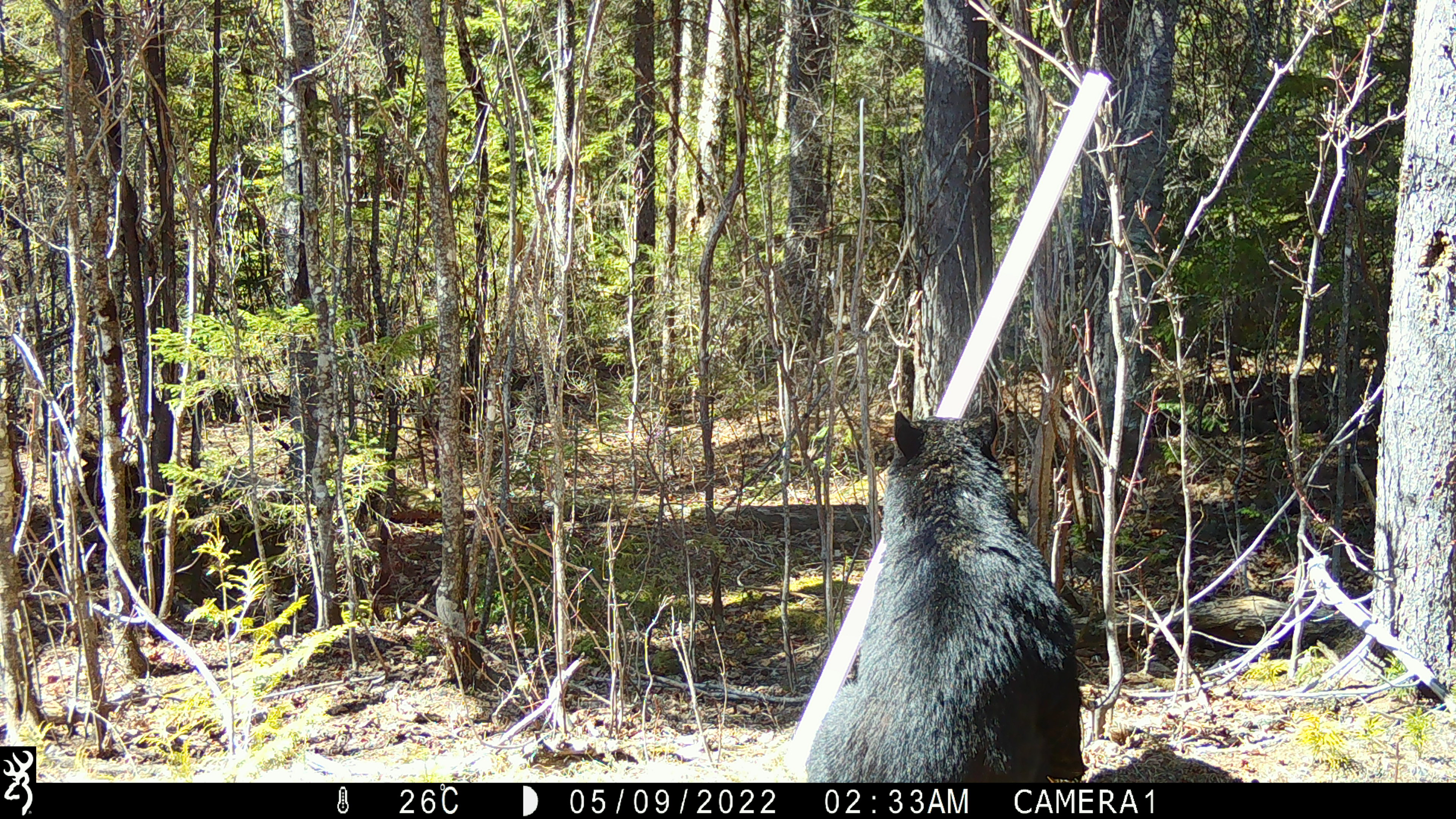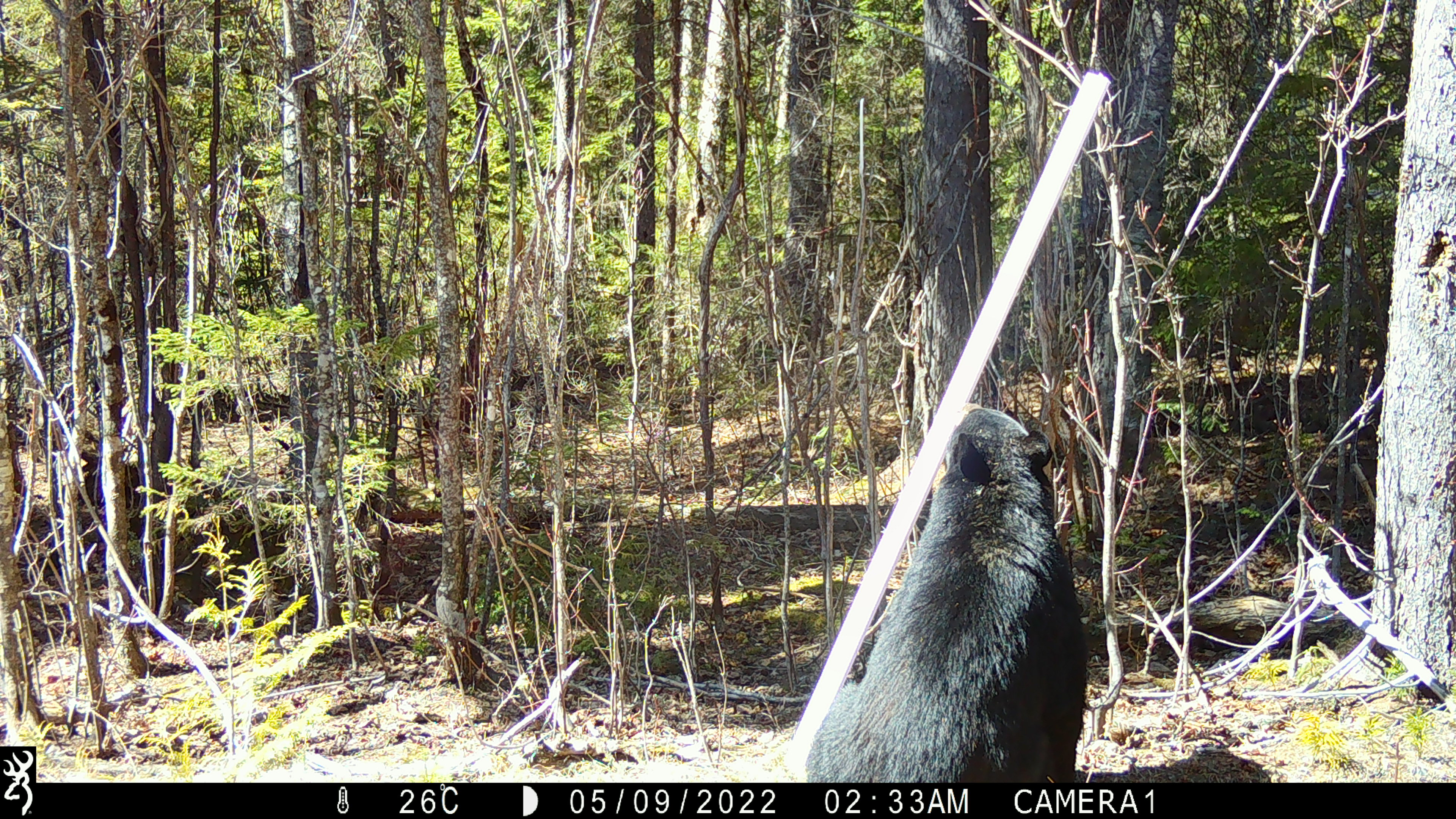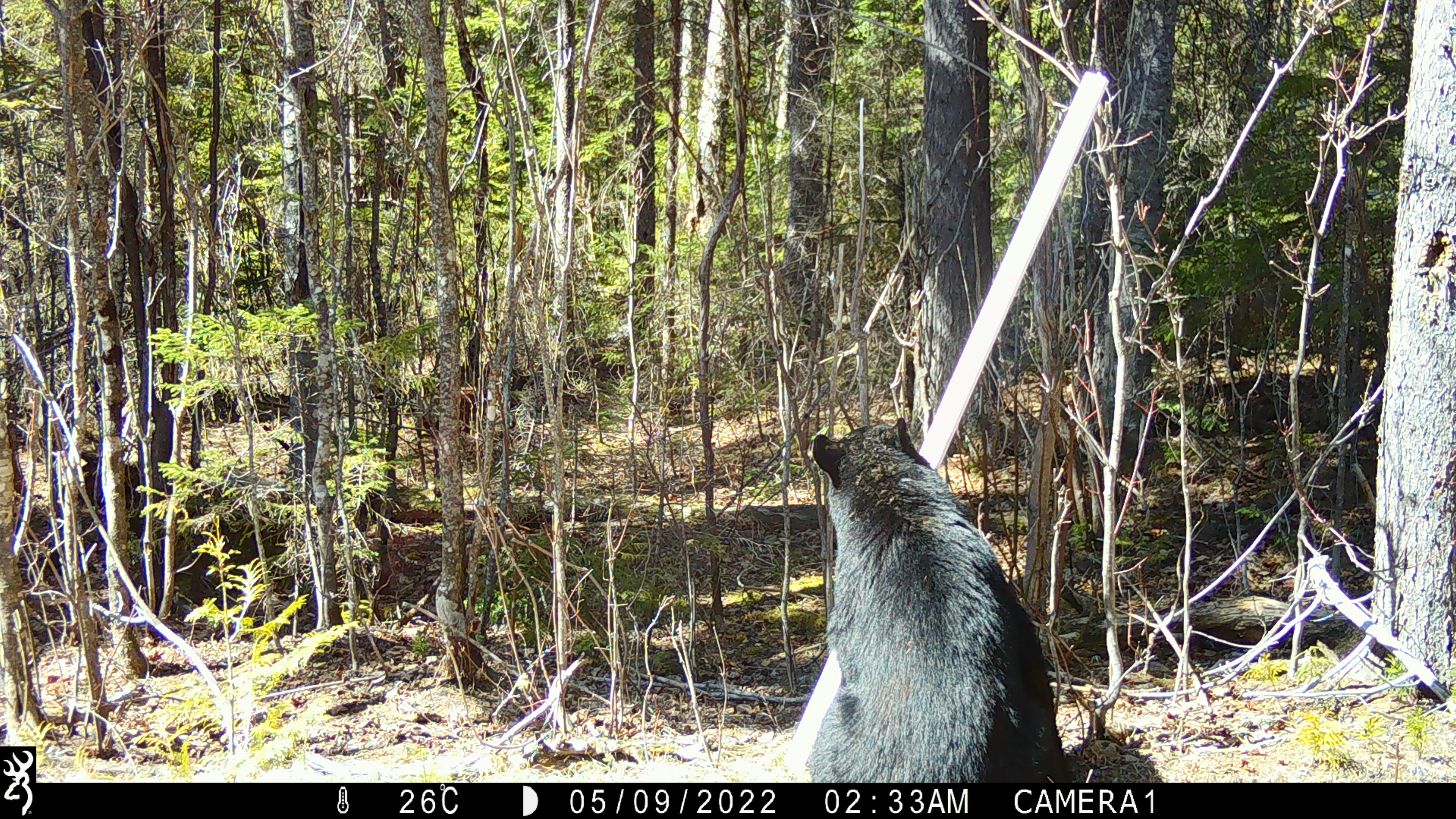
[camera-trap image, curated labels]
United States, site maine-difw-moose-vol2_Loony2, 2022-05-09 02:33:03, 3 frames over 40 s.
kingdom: Animalia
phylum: Chordata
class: Mammalia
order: Carnivora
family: Ursidae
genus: Ursus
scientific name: Ursus americanus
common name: black bear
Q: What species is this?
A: Black bear (Ursus americanus).